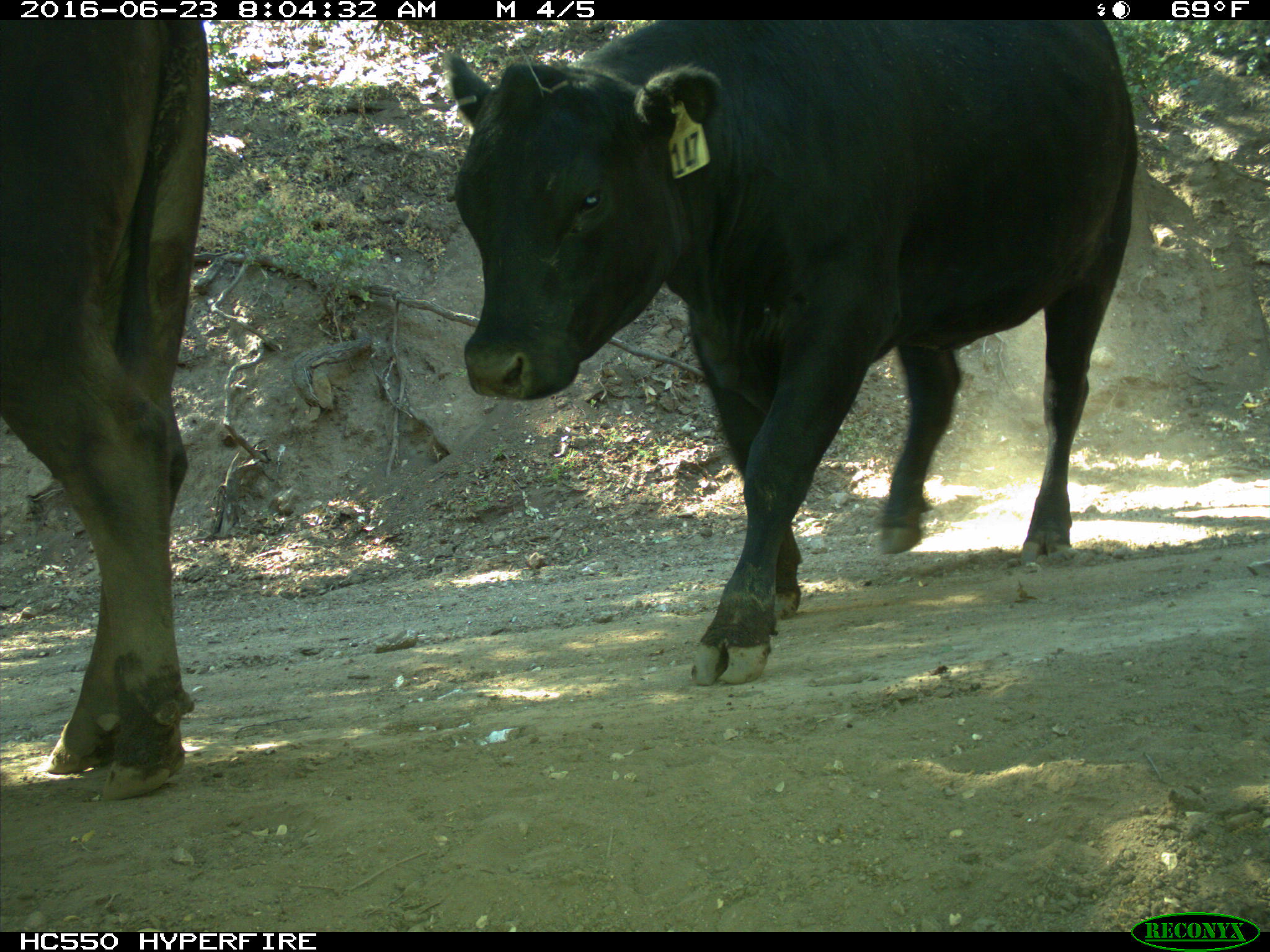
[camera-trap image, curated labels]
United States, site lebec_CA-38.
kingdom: Animalia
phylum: Chordata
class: Mammalia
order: Artiodactyla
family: Bovidae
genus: Bos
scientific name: Bos taurus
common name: domestic cow